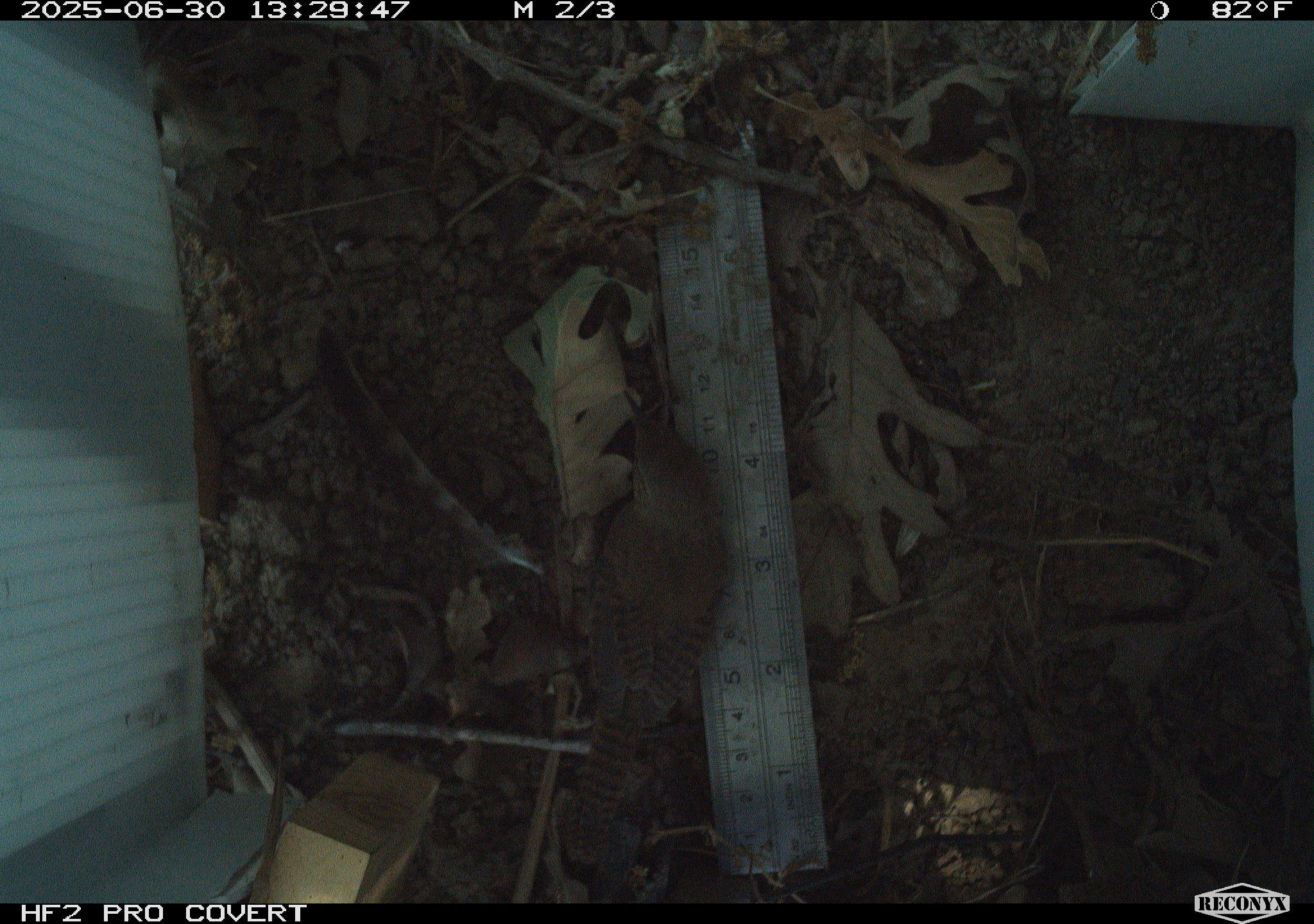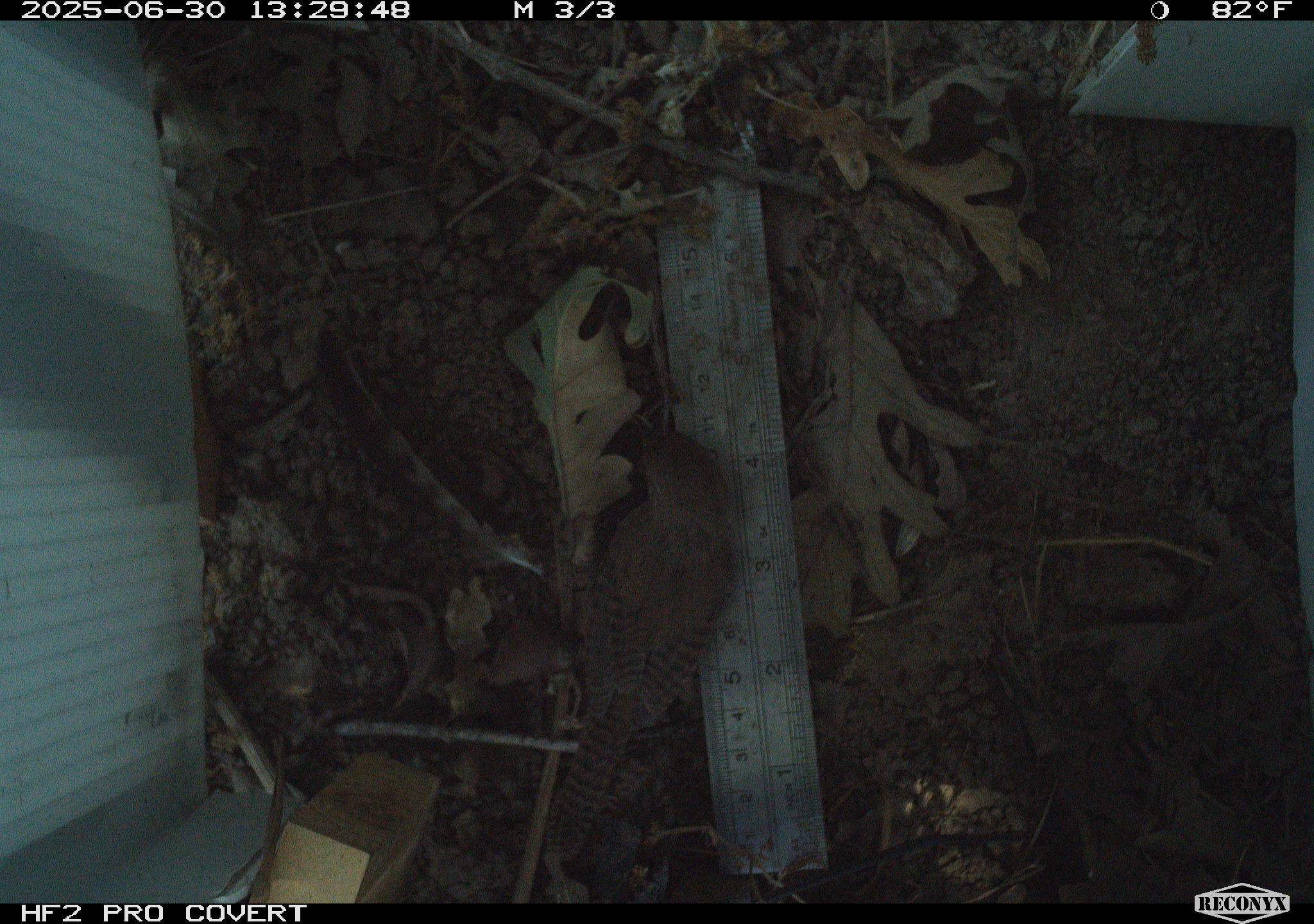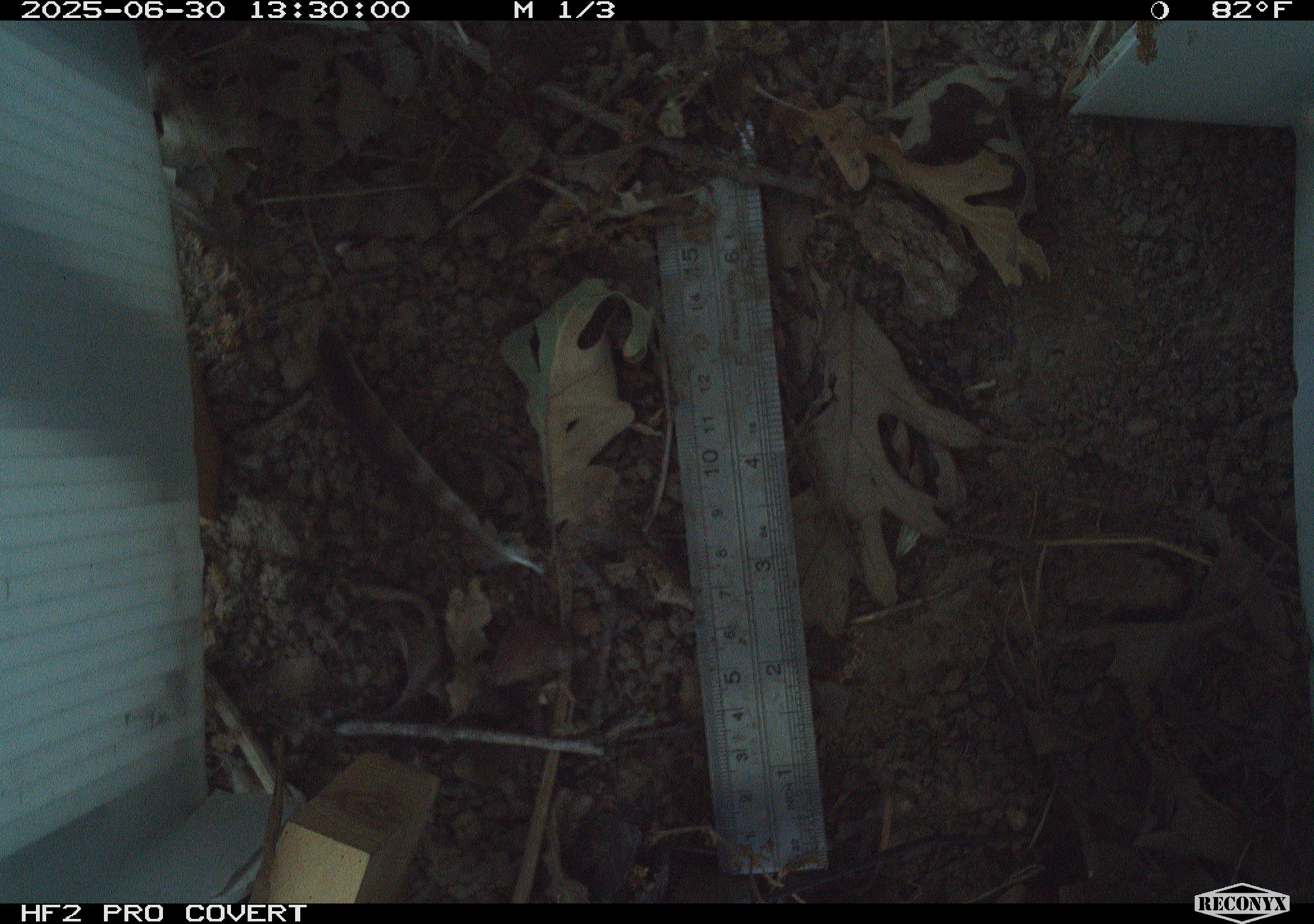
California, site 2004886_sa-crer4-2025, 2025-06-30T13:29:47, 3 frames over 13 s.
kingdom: Animalia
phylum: Chordata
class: Aves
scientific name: Aves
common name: bird